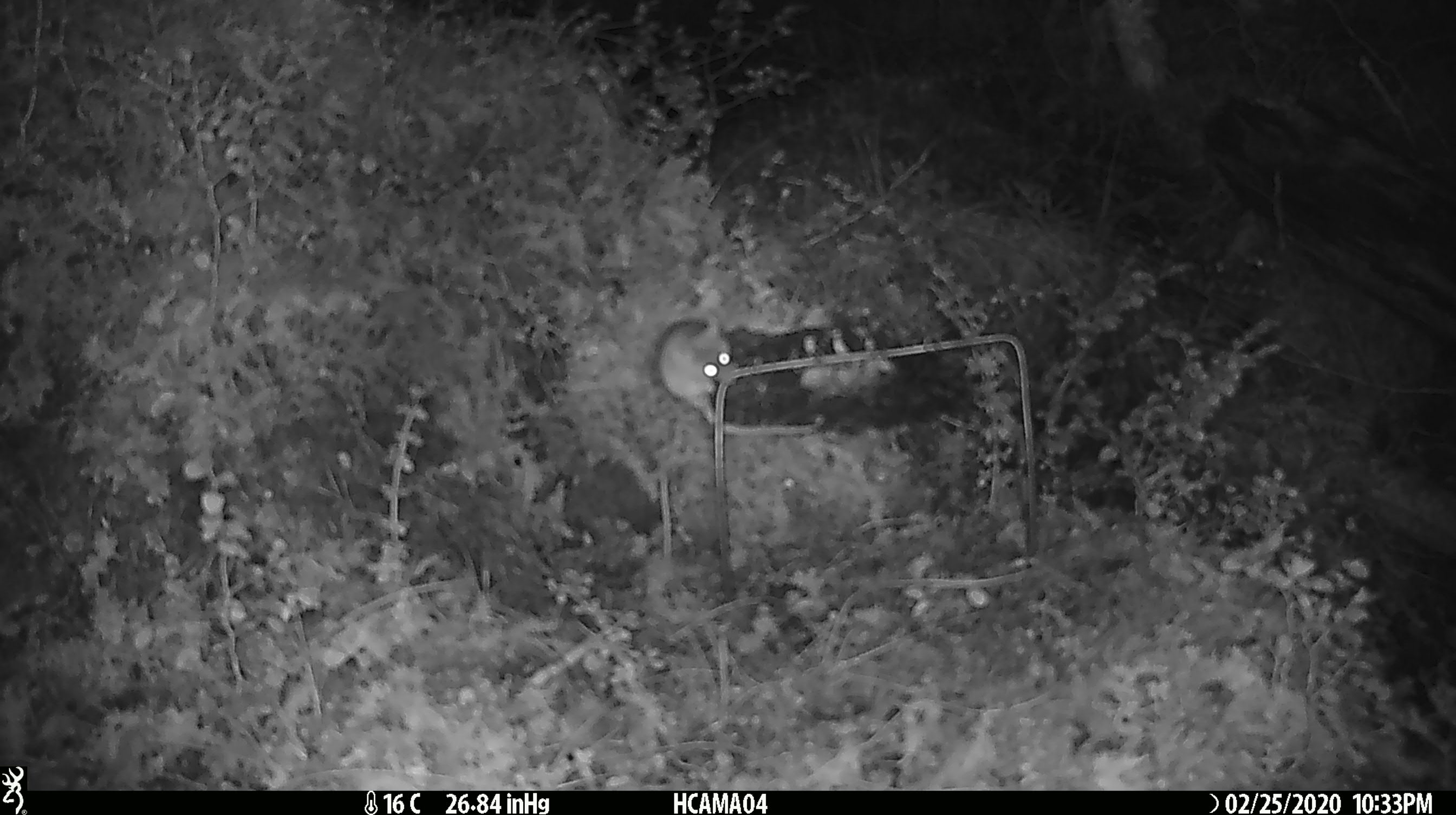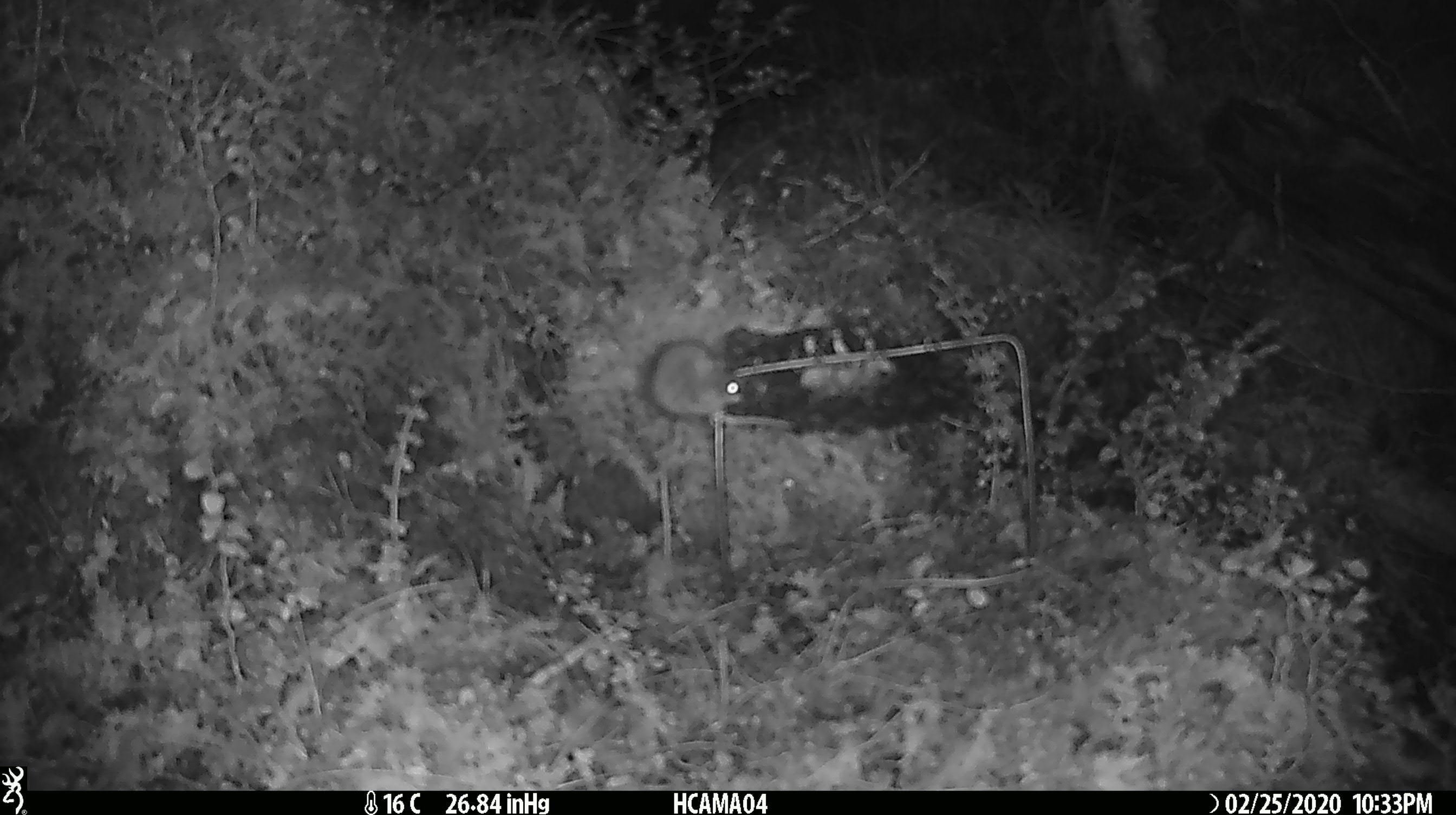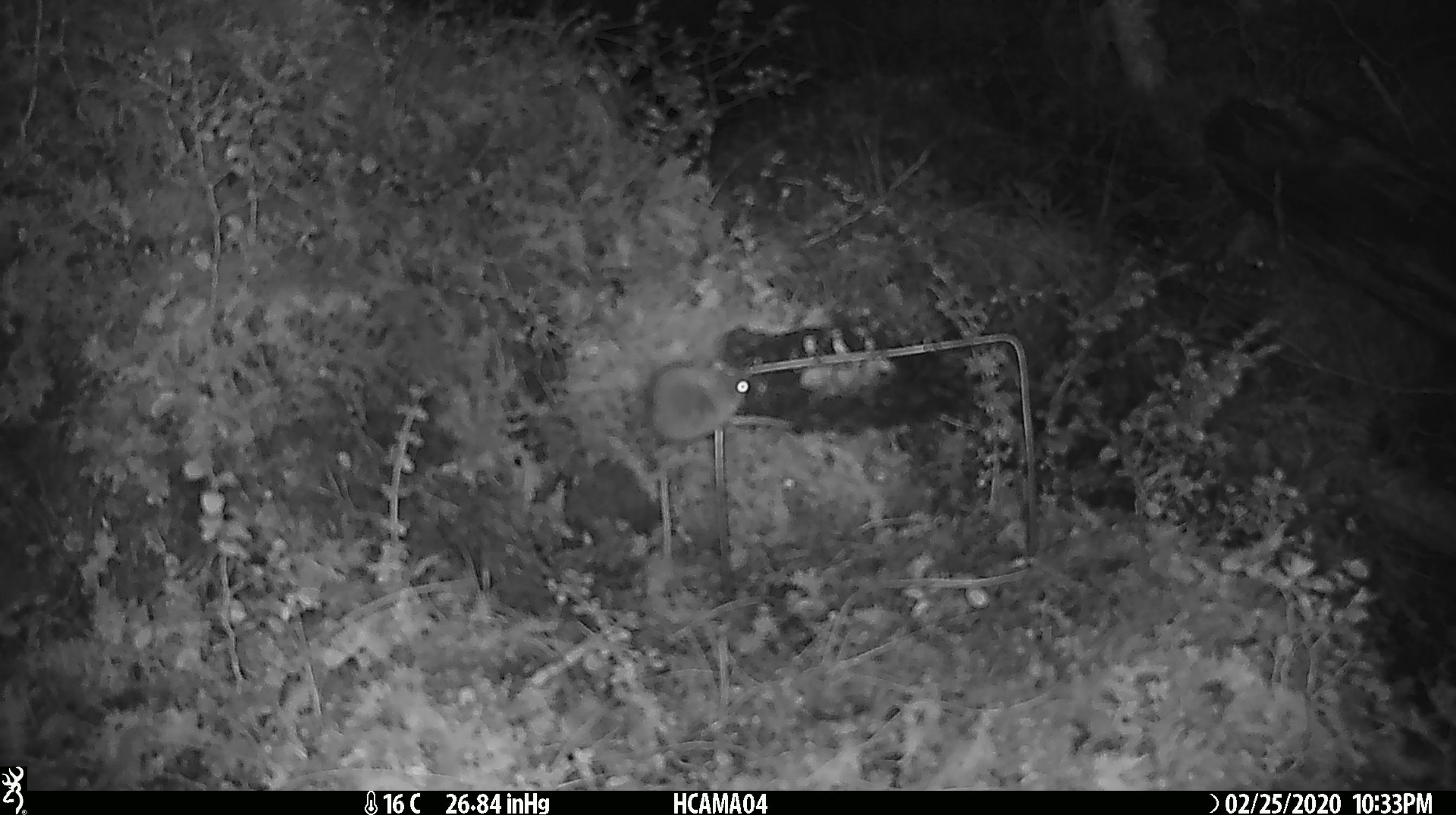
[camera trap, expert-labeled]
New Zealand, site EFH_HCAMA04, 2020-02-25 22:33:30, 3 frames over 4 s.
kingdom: Animalia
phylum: Chordata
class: Mammalia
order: Rodentia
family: Muridae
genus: Mus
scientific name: Mus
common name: mouse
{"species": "mouse (Mus)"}